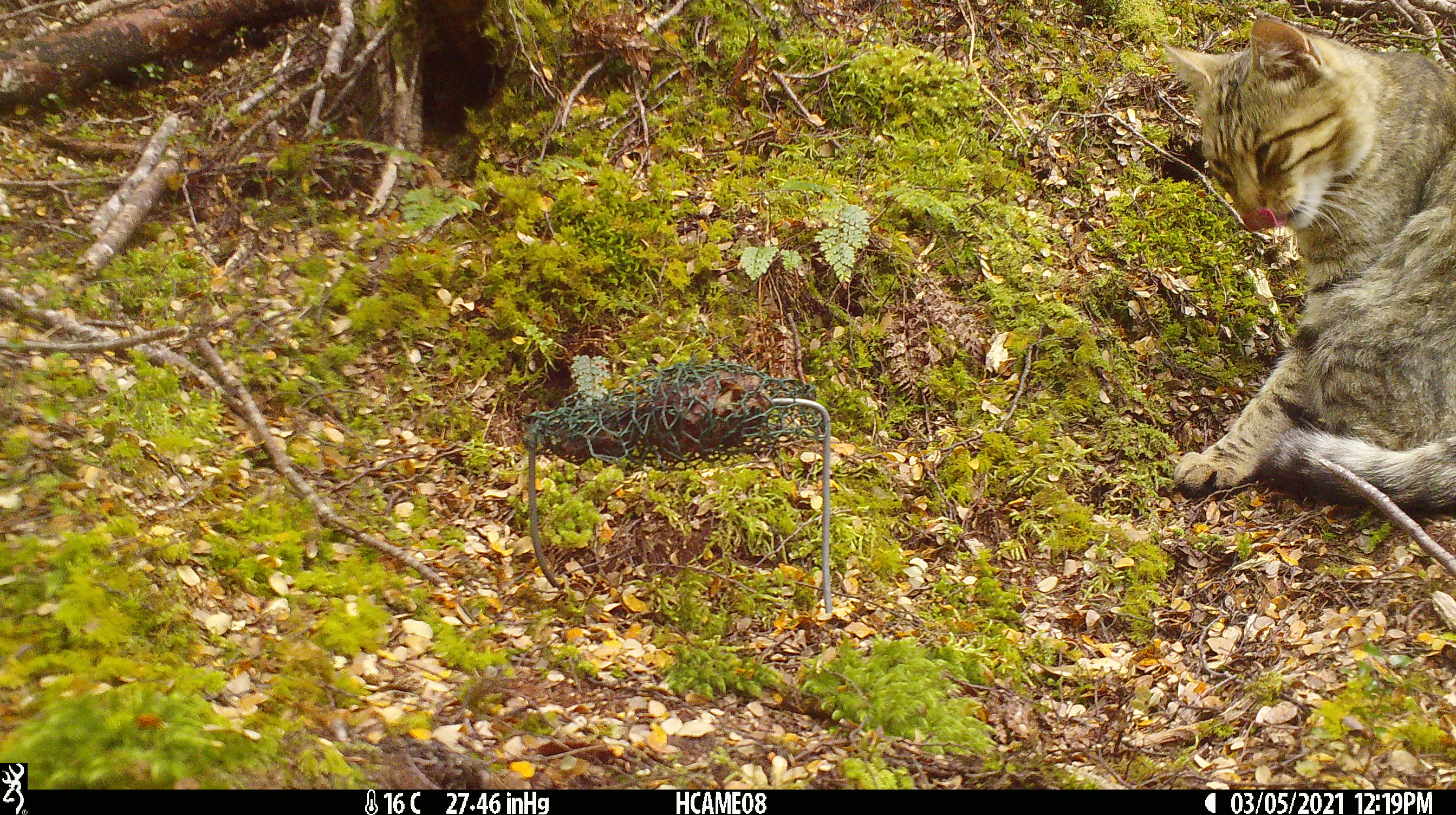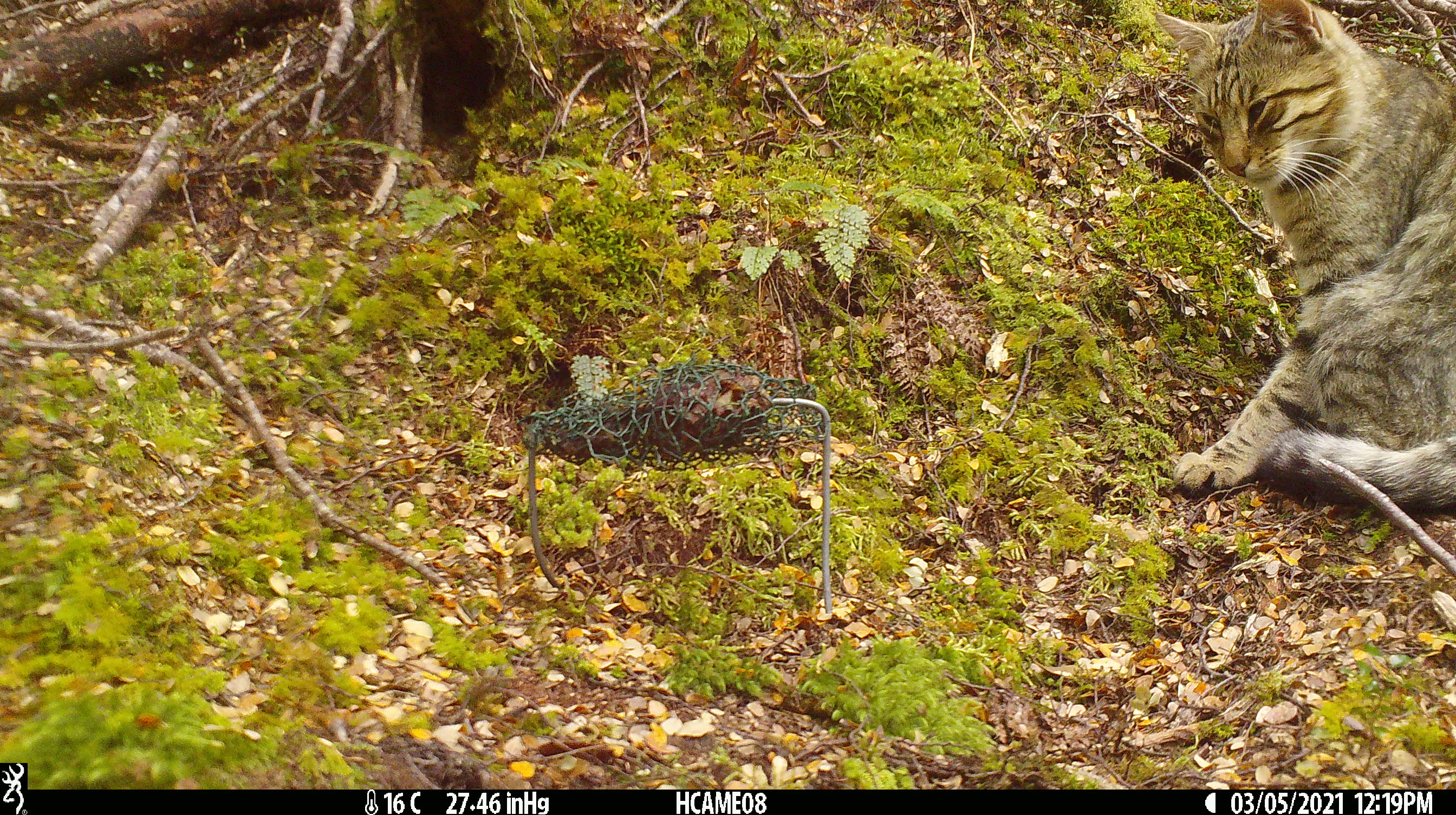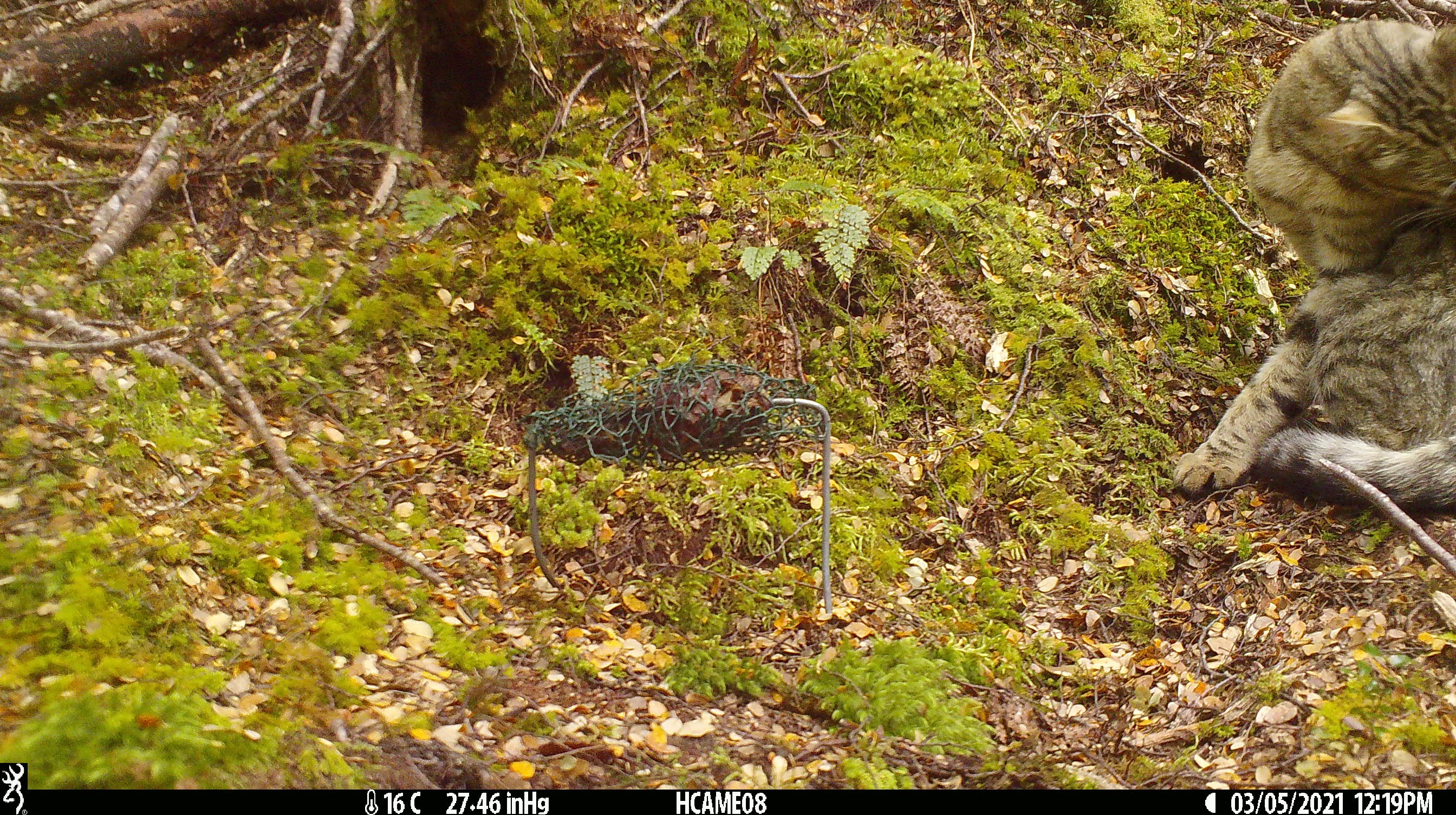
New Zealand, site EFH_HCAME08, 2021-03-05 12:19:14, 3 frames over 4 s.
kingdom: Animalia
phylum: Chordata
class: Mammalia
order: Carnivora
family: Felidae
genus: Felis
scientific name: Felis catus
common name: domestic cat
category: cat